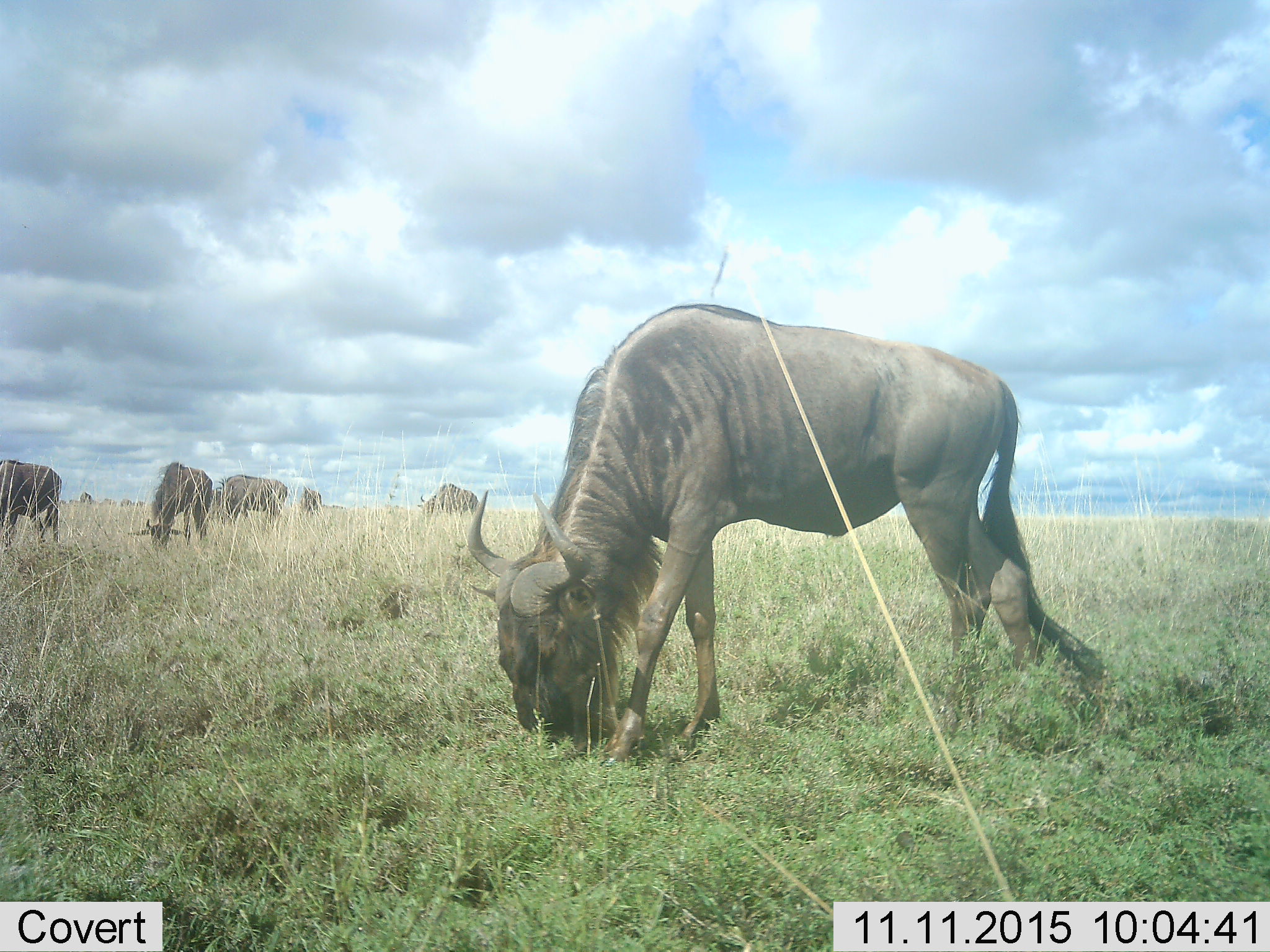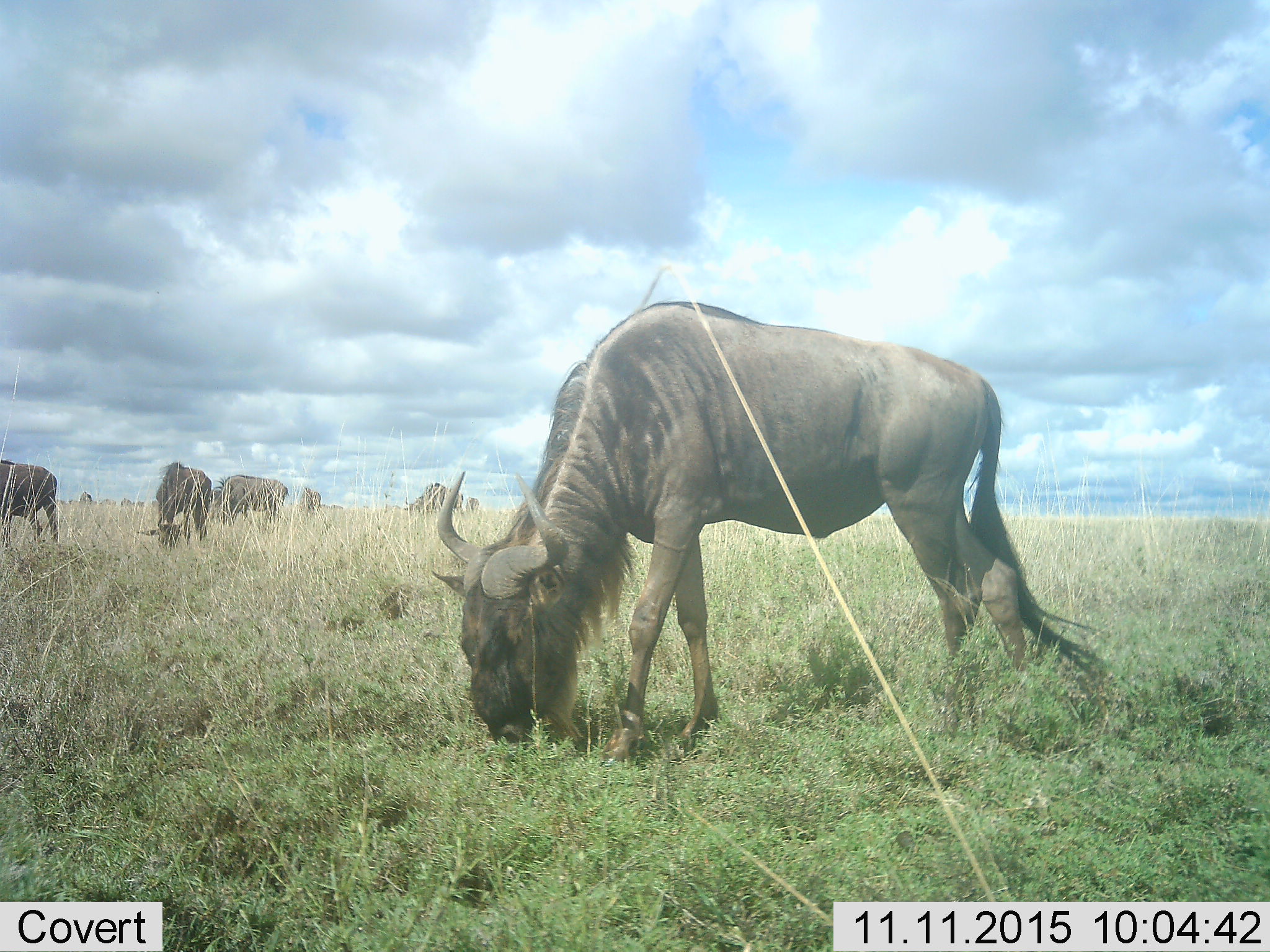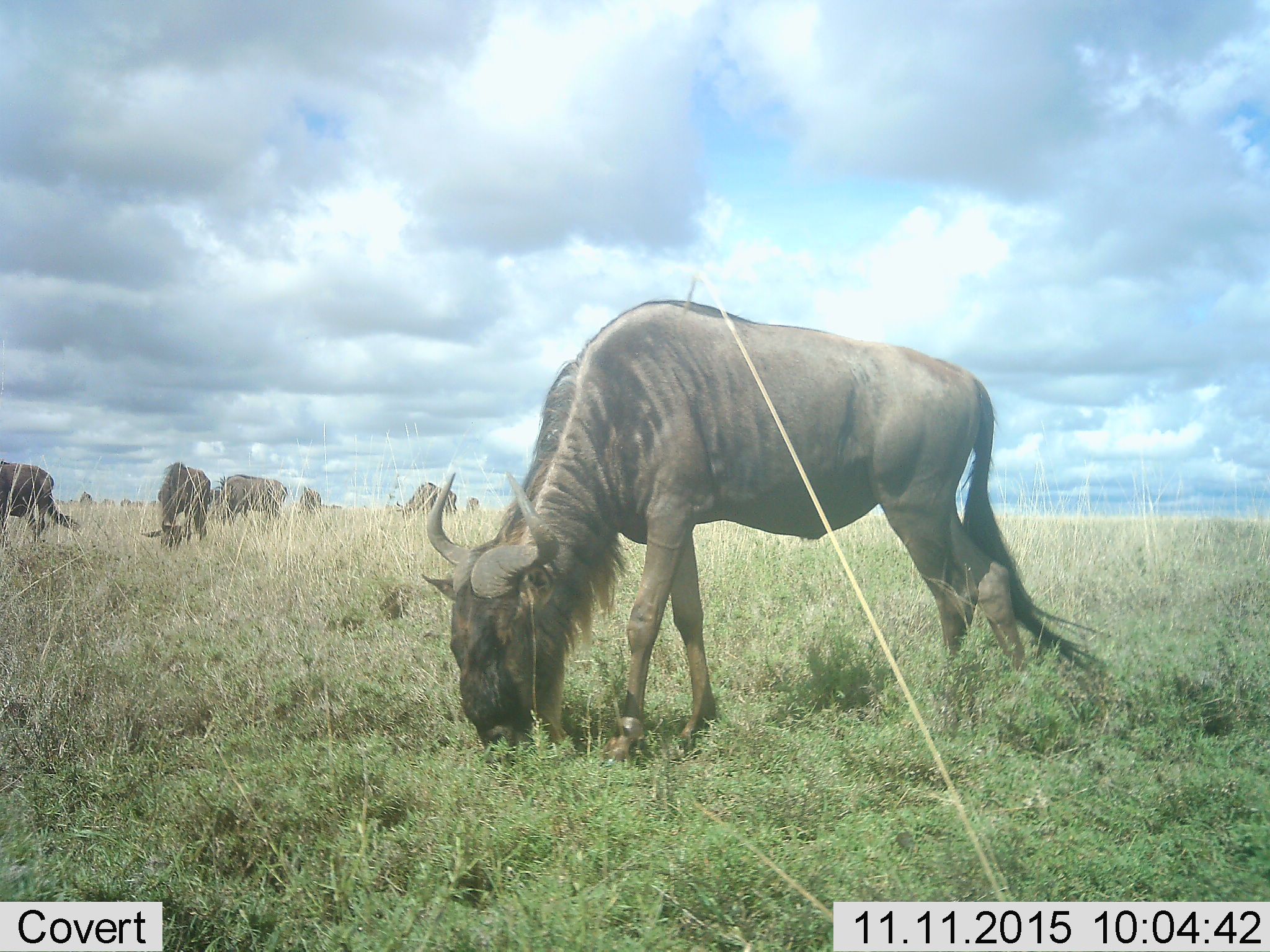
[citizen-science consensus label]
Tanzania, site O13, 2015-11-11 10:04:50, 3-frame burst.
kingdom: Animalia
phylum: Chordata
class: Mammalia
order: Artiodactyla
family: Bovidae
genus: Connochaetes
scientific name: Connochaetes taurinus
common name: blue wildebeest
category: wildebeest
Wildebeest (blue wildebeest) (Connochaetes taurinus), count 7. Behavior (volunteer vote fractions): standing 17%, resting 0%, moving 33%, interacting 0%. Young present (vote fraction): 0%. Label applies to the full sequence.